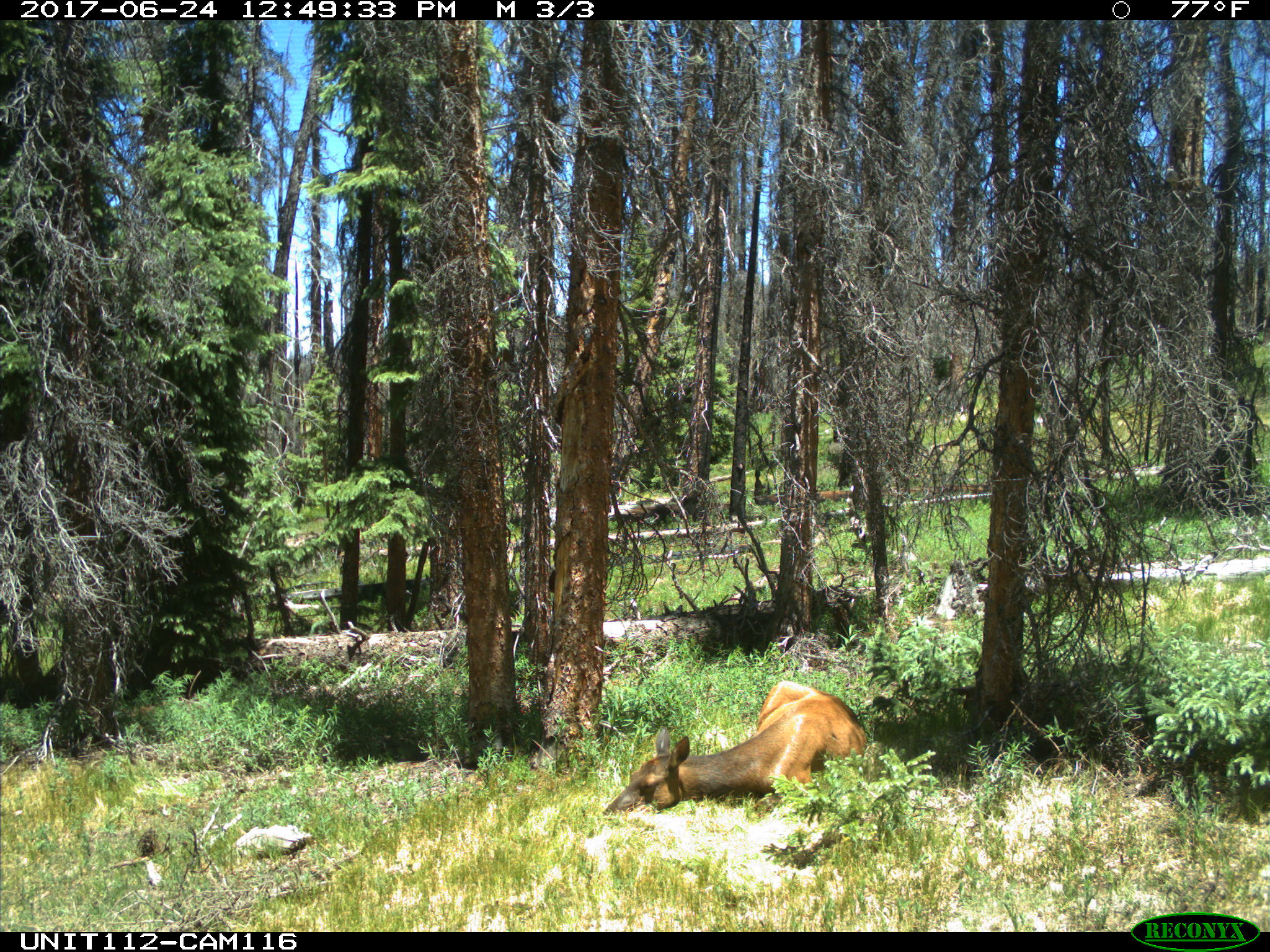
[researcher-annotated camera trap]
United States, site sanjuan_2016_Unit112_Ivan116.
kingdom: Animalia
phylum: Chordata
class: Mammalia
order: Artiodactyla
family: Cervidae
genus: Cervus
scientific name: Cervus elaphus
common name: red deer